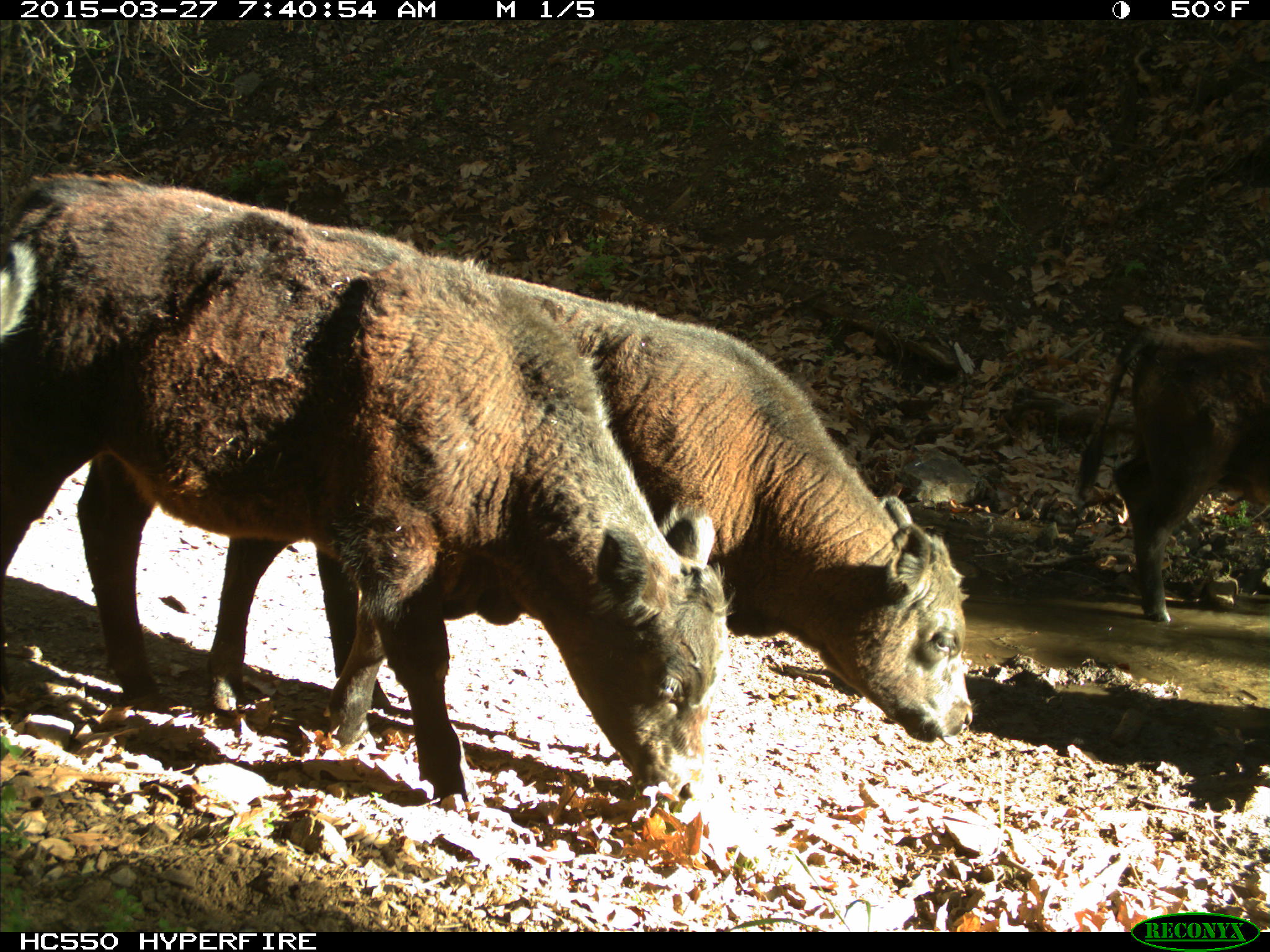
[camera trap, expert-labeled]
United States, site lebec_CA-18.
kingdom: Animalia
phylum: Chordata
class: Mammalia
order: Artiodactyla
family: Bovidae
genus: Bos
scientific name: Bos taurus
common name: domestic cow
Bos taurus (domestic cow).